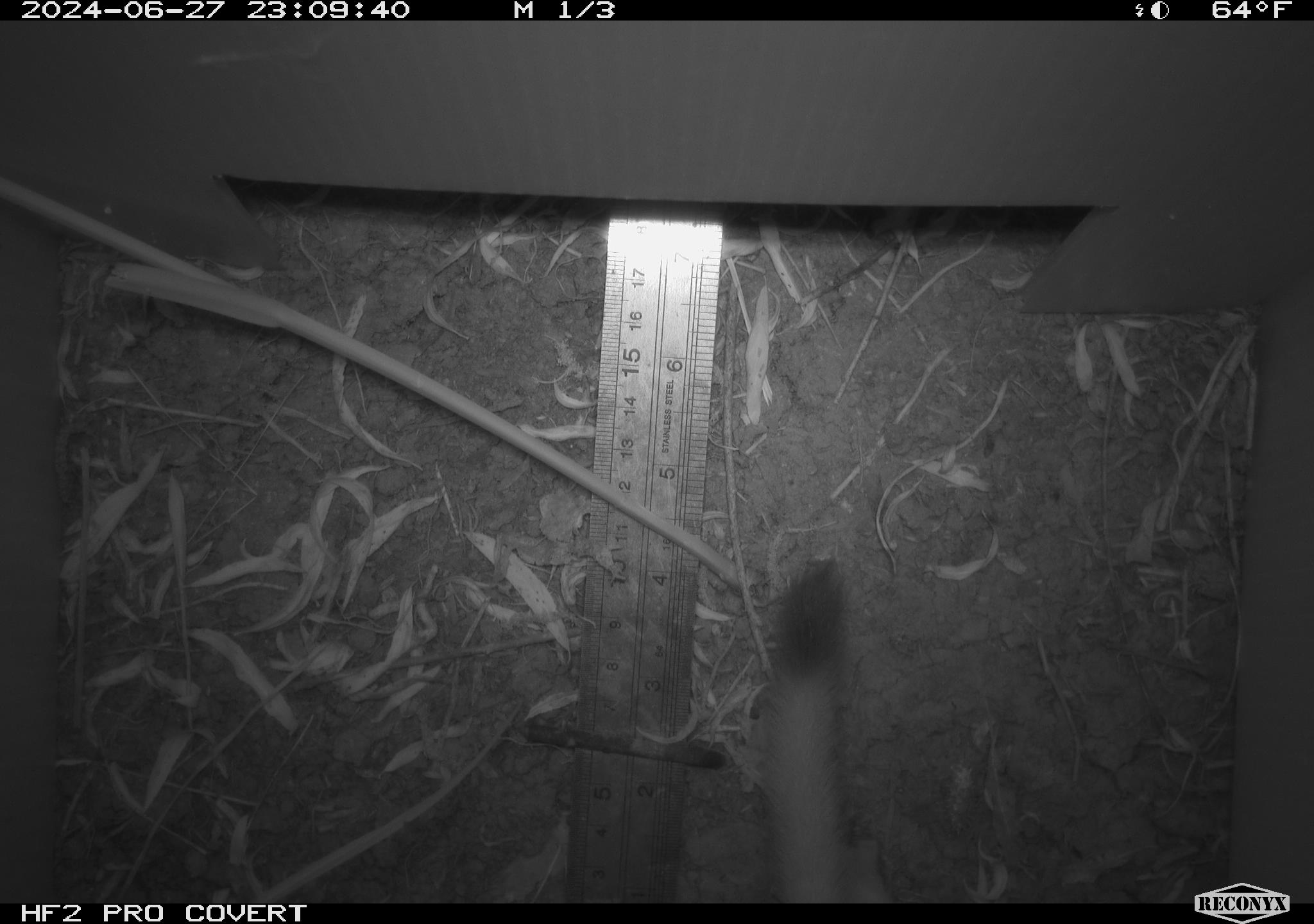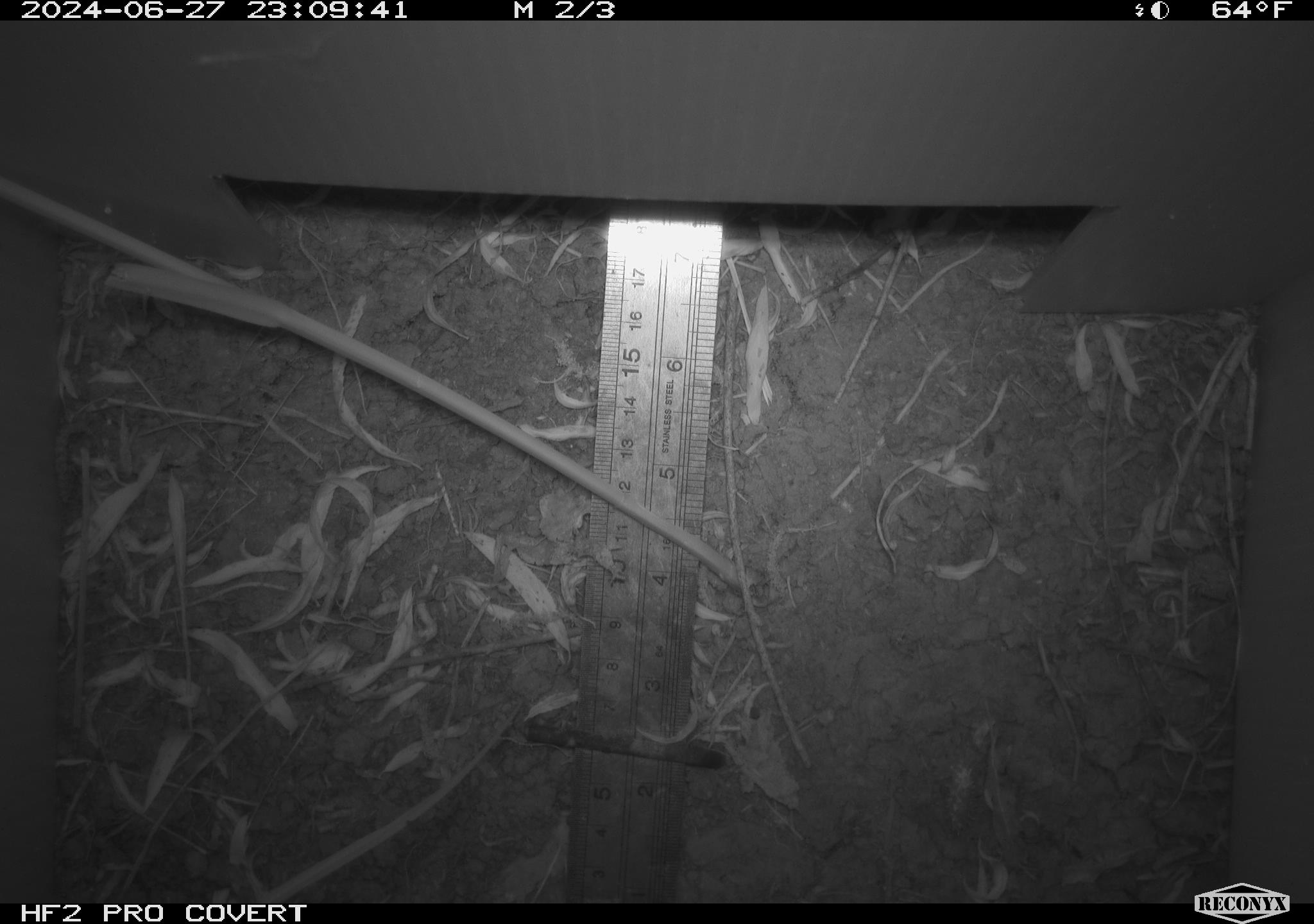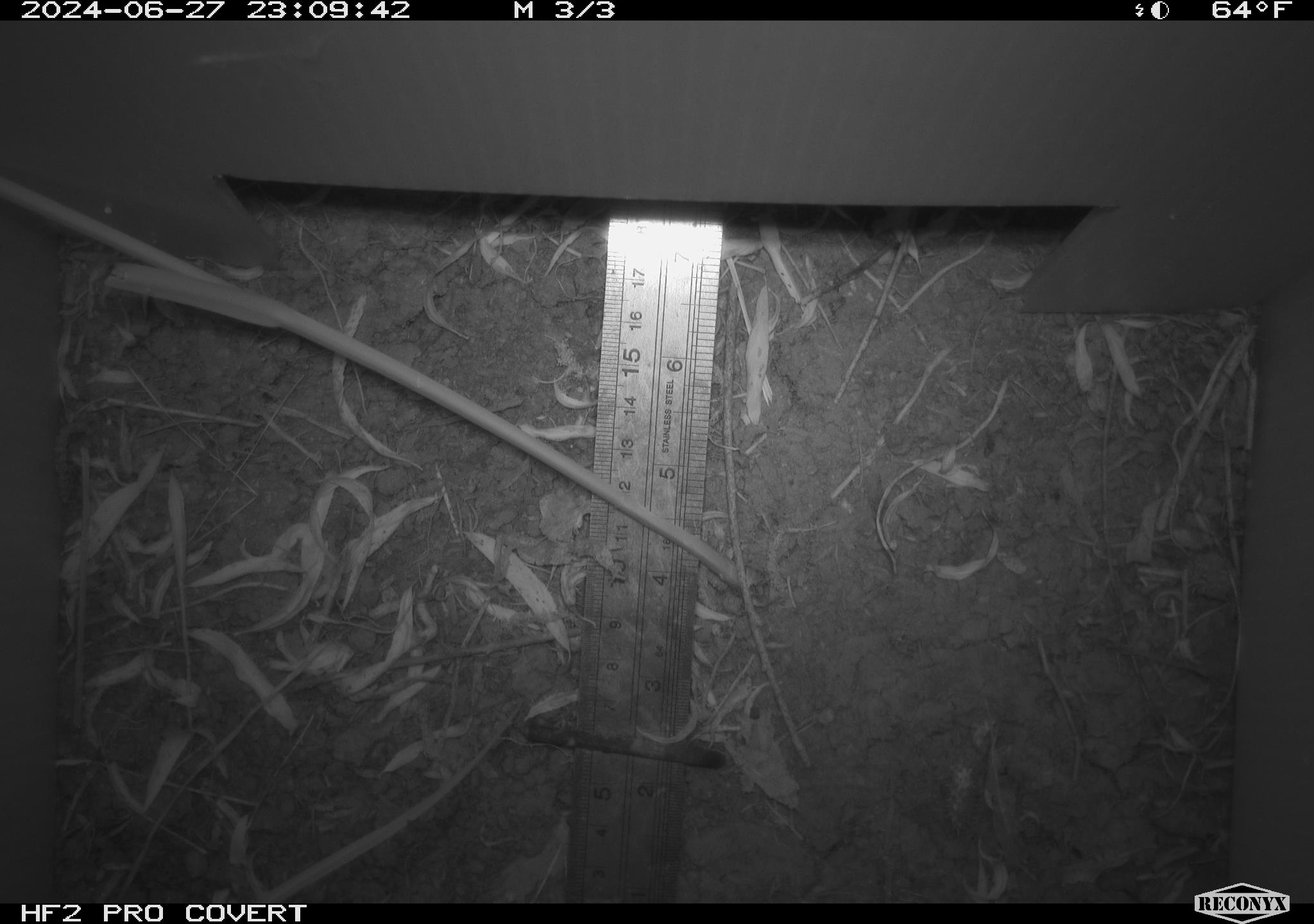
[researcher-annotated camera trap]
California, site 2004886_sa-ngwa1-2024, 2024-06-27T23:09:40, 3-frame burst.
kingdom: Animalia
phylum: Chordata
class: Mammalia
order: Carnivora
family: Mustelidae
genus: Neogale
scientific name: Neogale frenata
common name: long-tailed weasel